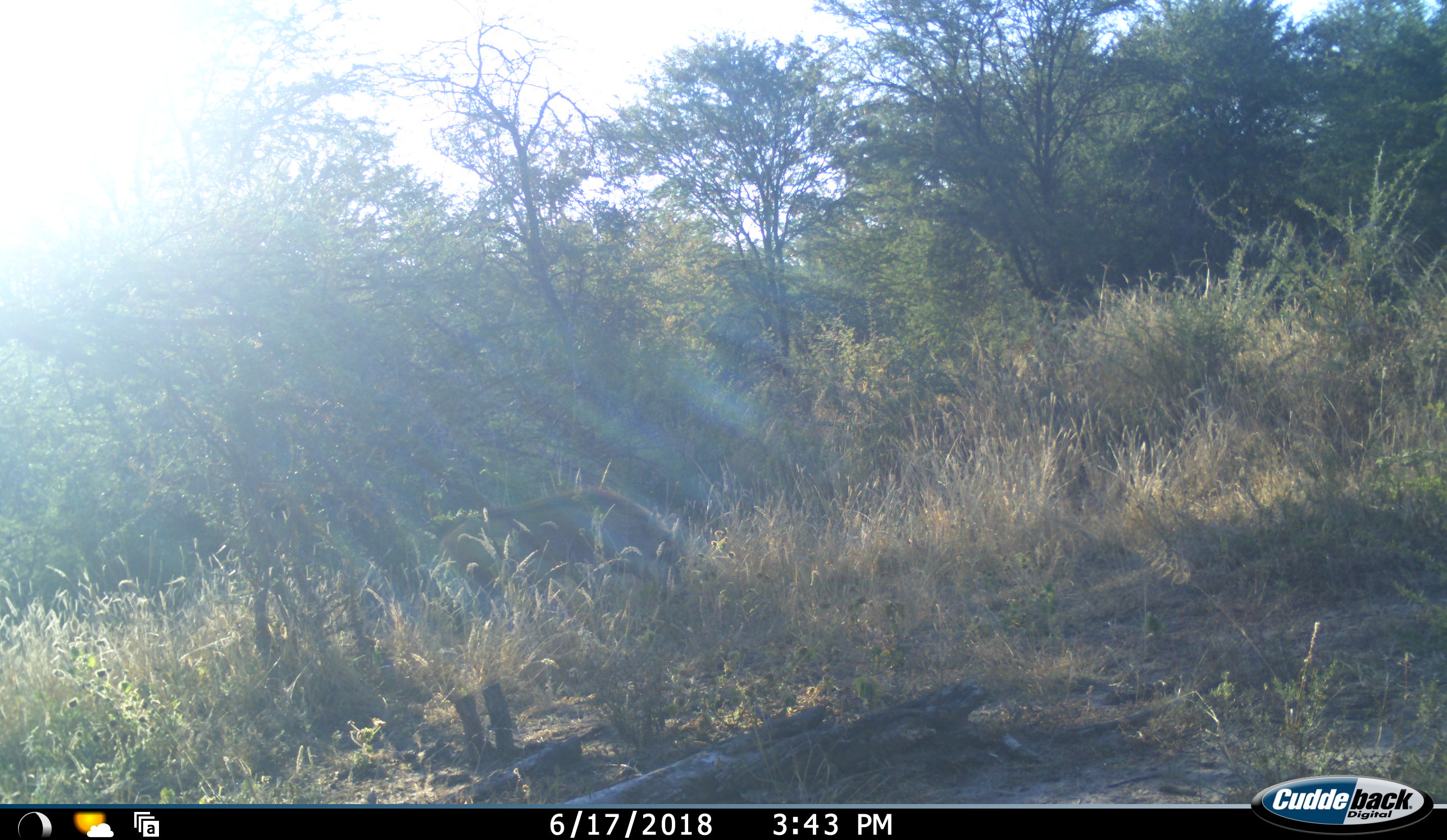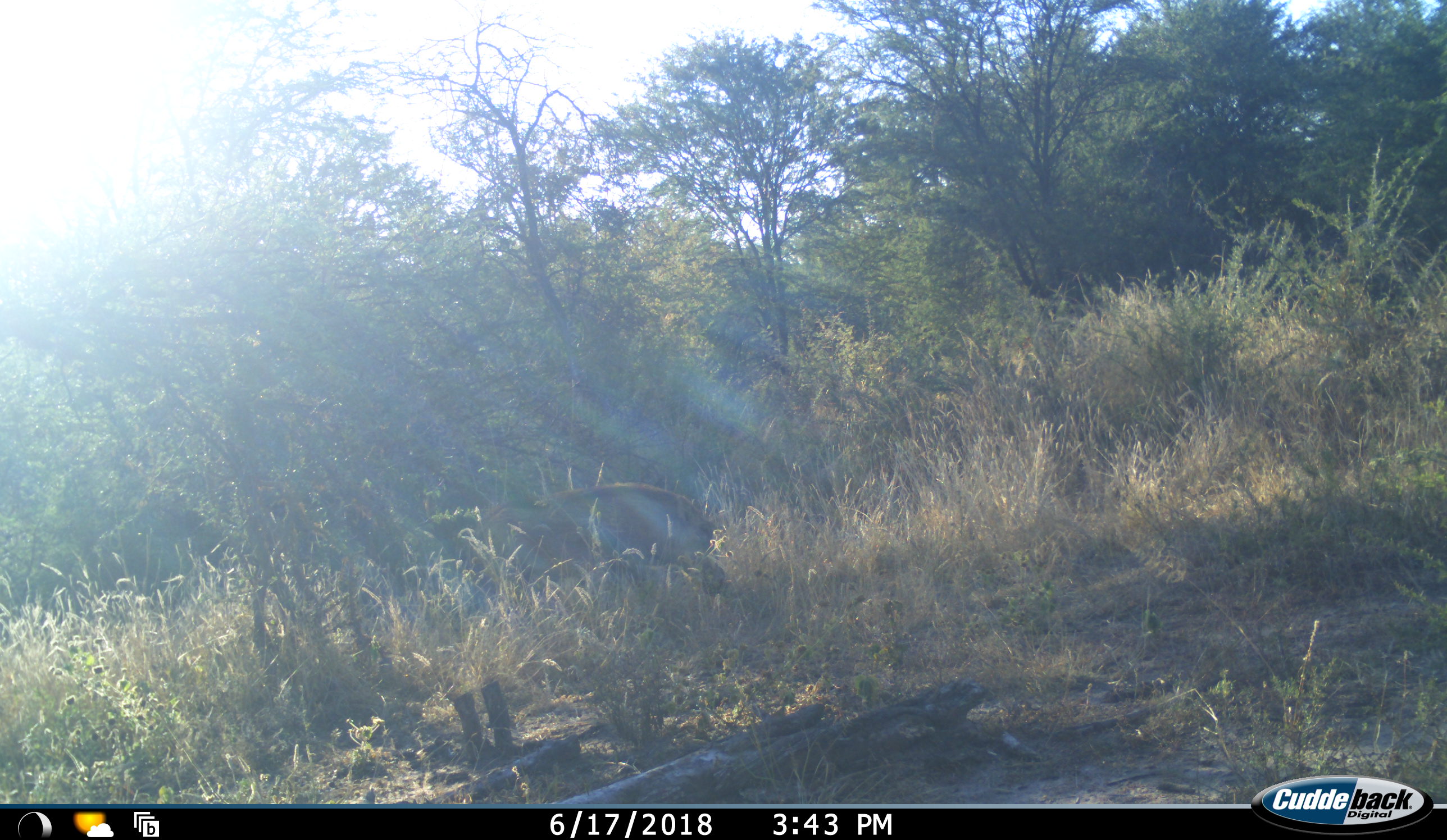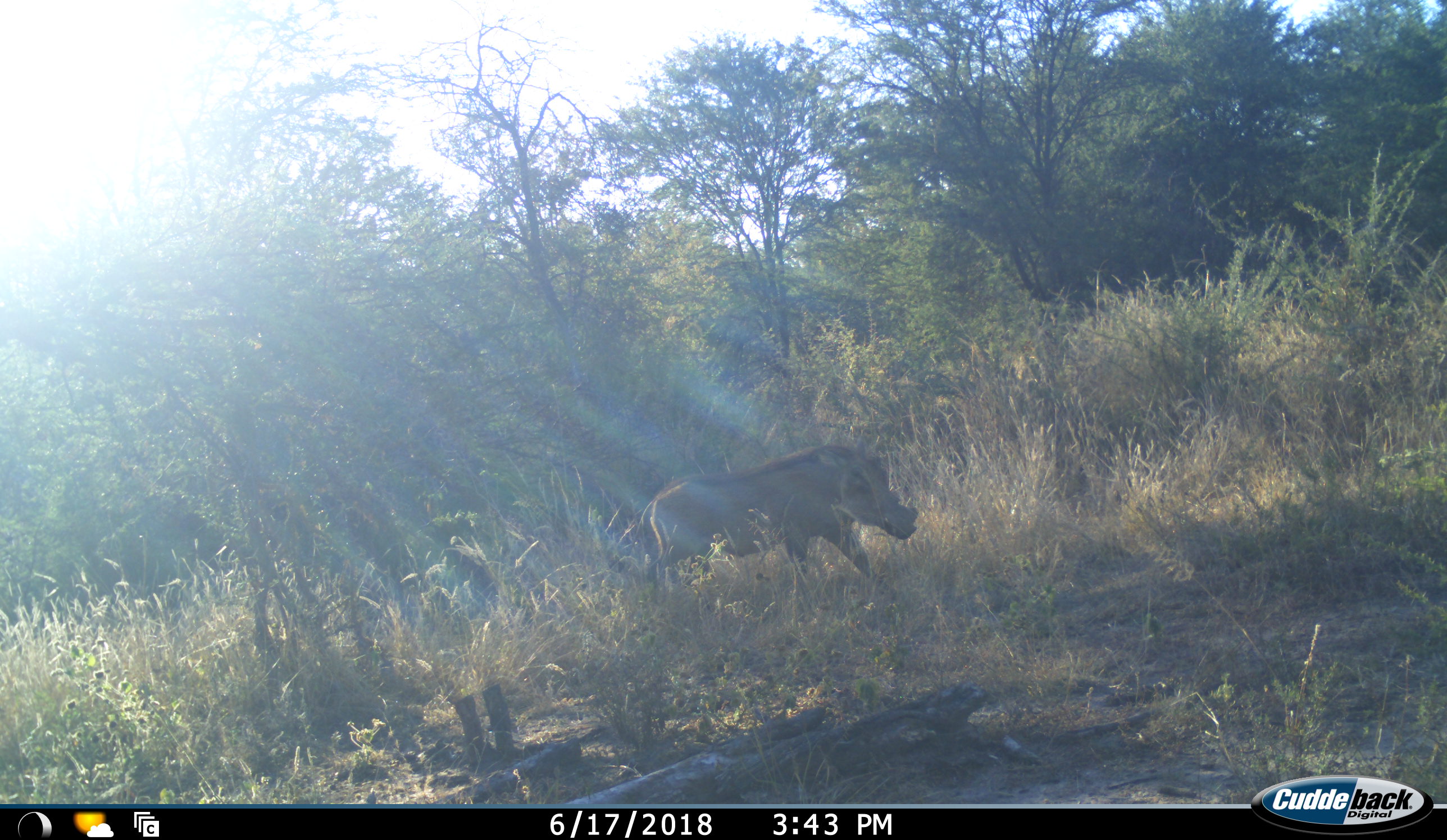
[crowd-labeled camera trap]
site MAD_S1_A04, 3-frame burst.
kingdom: Animalia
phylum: Chordata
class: Mammalia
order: Artiodactyla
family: Suidae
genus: Phacochoerus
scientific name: Phacochoerus africanus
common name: warthog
Warthog (Phacochoerus africanus), count 1. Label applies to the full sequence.